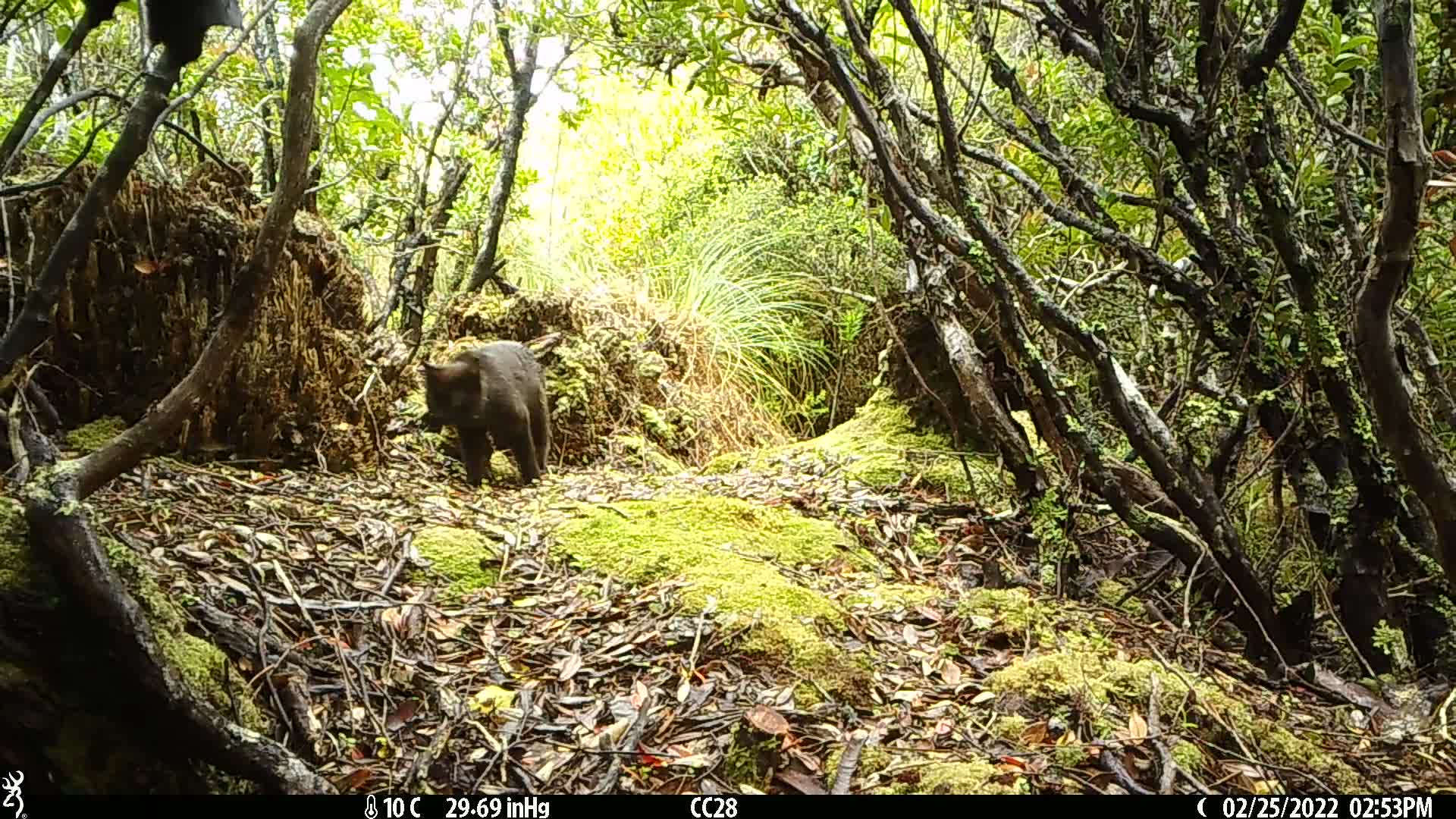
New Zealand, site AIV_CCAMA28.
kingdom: Animalia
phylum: Chordata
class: Mammalia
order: Carnivora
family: Felidae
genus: Felis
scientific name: Felis catus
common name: domestic cat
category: cat